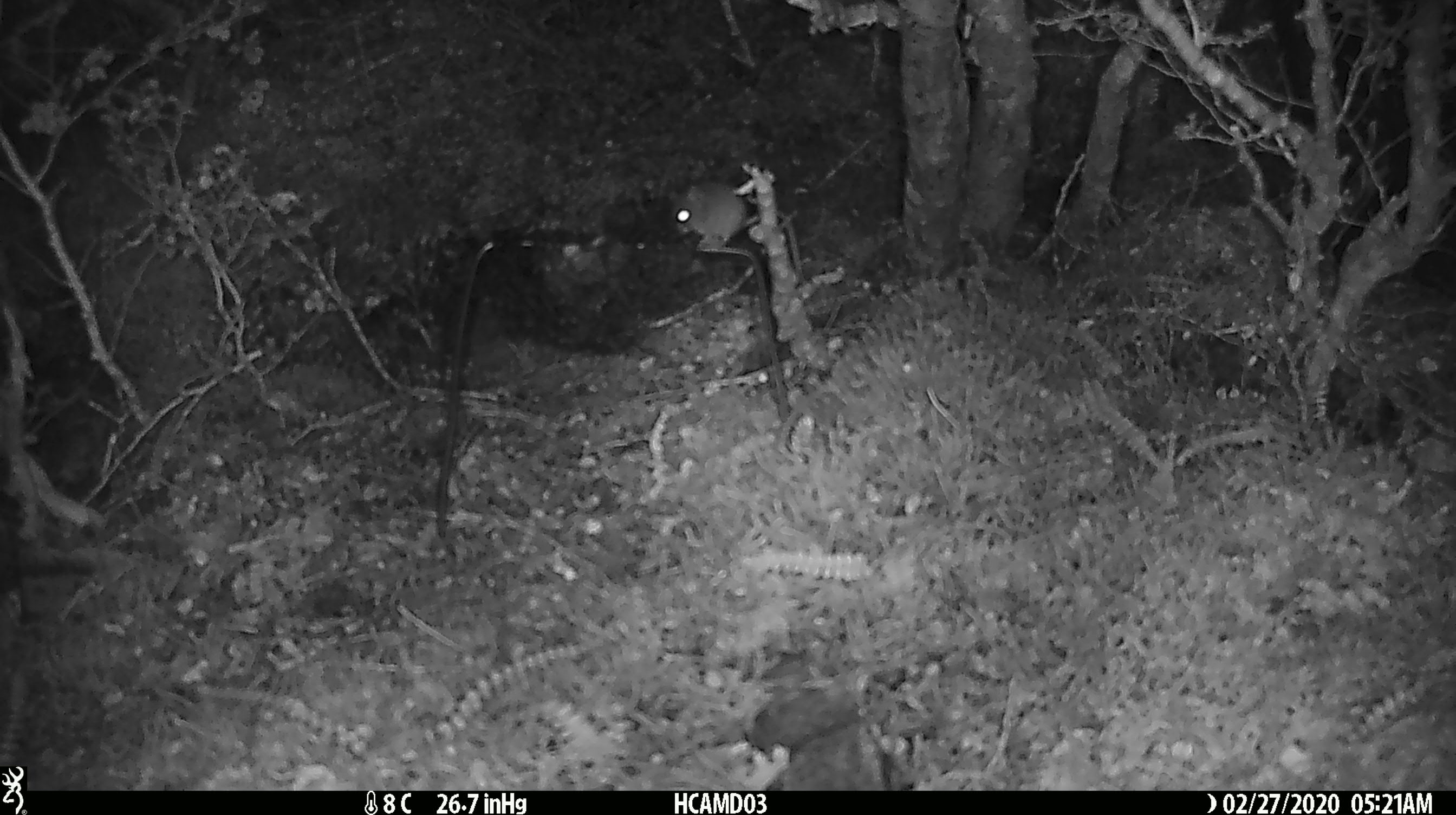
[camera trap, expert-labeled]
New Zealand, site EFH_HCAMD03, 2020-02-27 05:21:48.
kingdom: Animalia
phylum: Chordata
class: Mammalia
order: Rodentia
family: Muridae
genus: Mus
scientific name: Mus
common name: mouse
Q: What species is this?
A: Mouse (Mus).